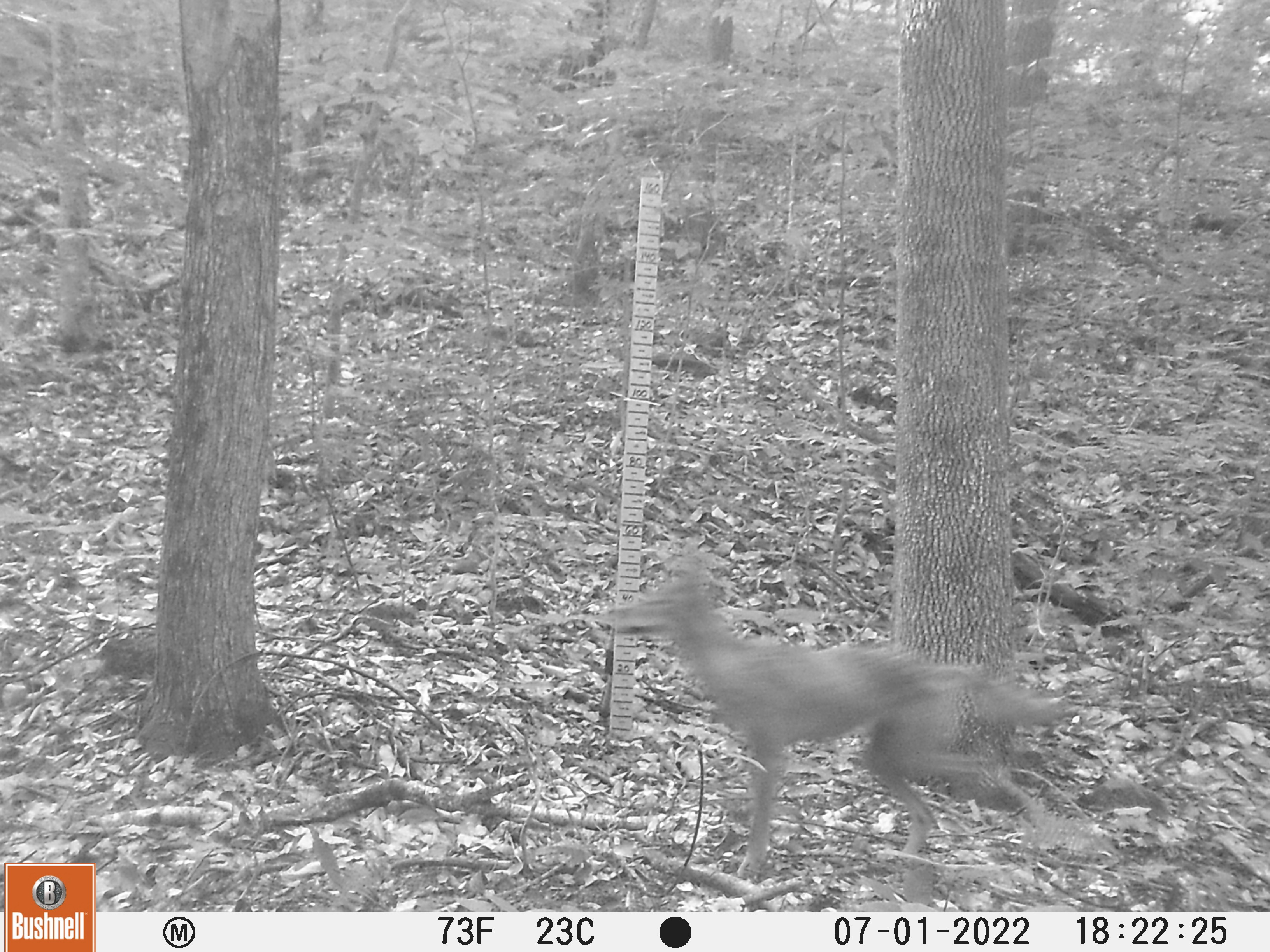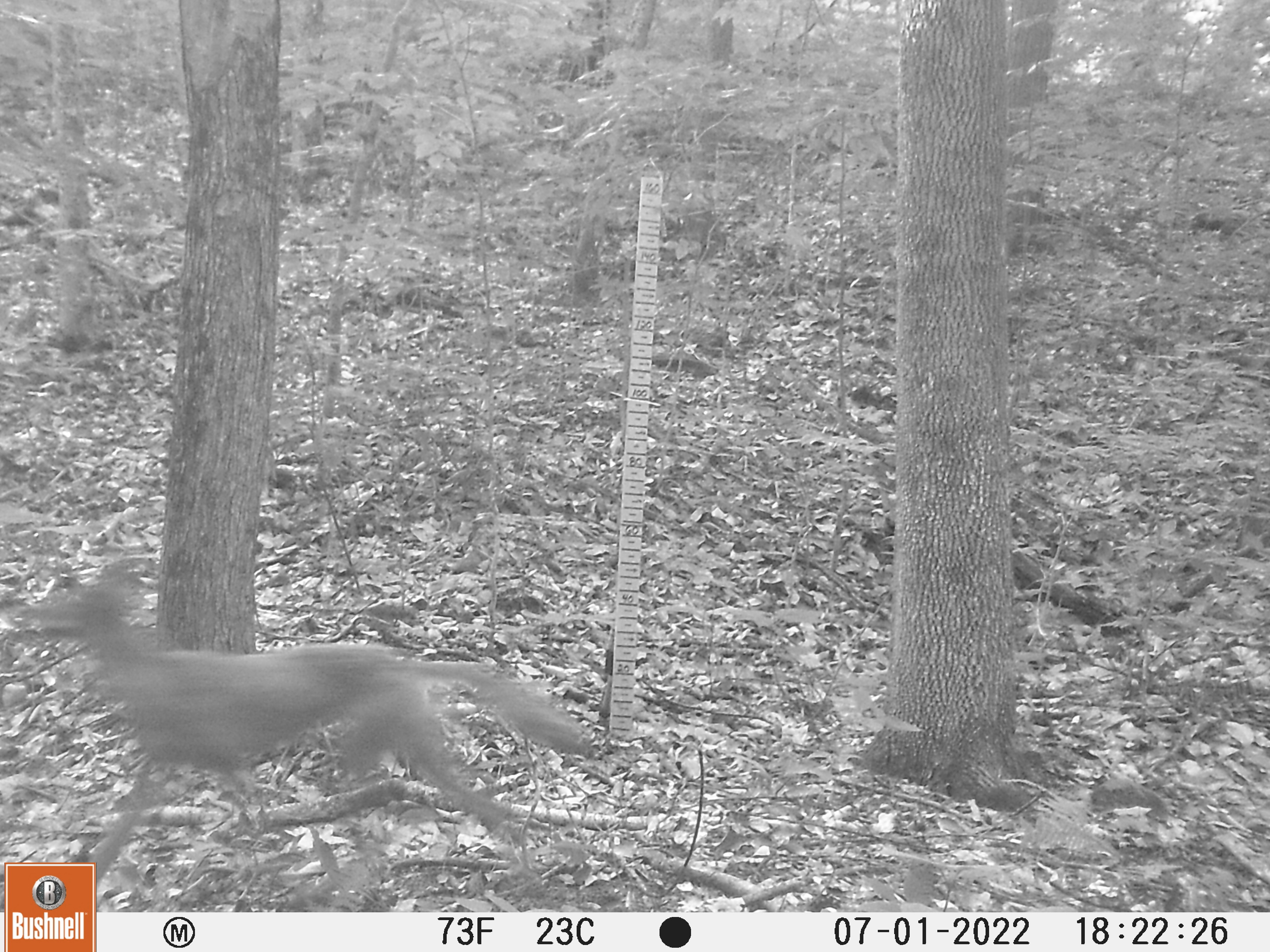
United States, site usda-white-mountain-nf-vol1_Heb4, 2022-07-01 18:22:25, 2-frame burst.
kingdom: Animalia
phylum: Chordata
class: Mammalia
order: Carnivora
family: Canidae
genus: Canis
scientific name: Canis latrans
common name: coyote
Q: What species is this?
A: Coyote (Canis latrans).